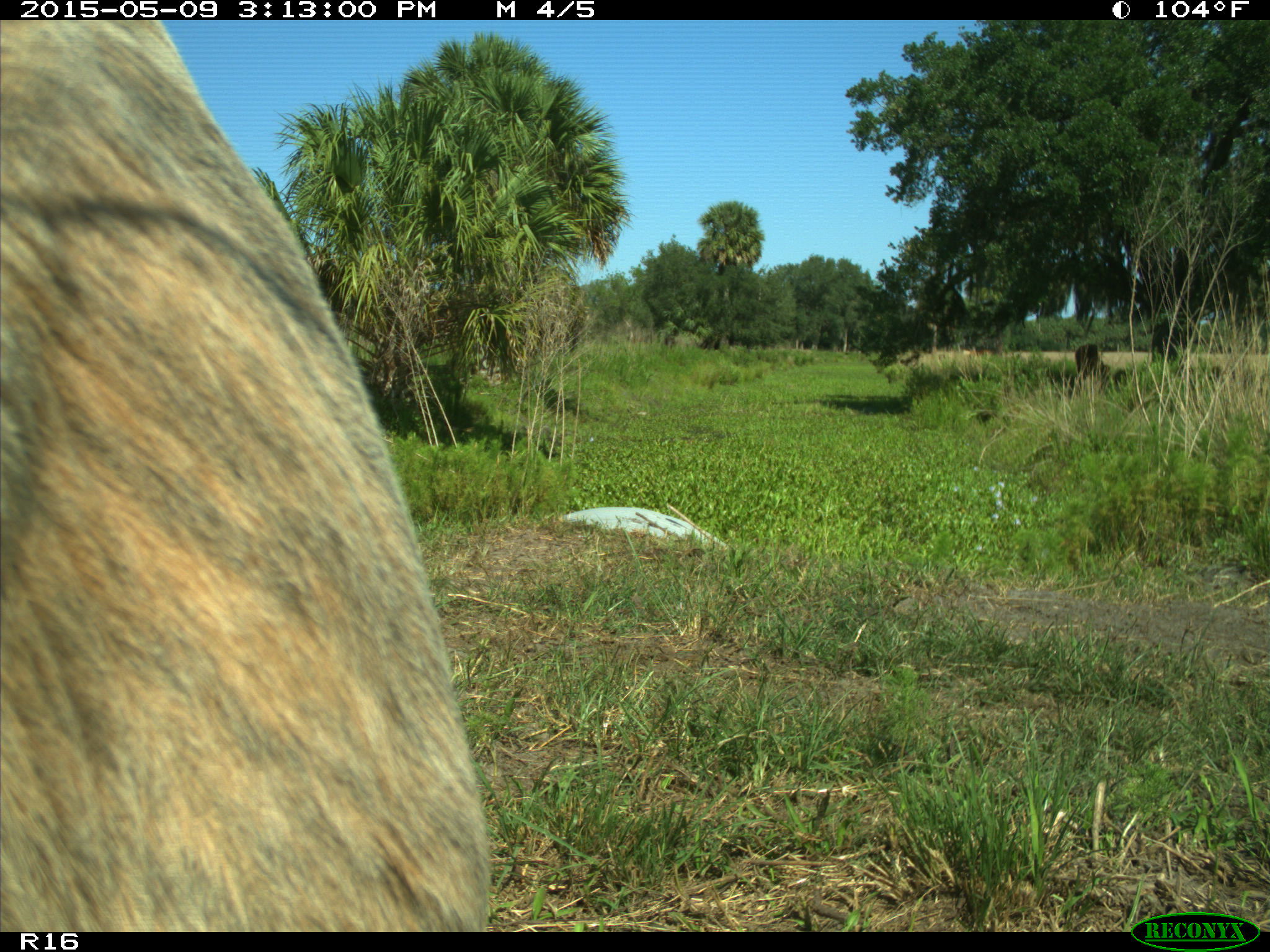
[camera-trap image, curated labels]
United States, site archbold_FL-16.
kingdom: Animalia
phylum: Chordata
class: Mammalia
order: Artiodactyla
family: Bovidae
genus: Bos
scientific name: Bos taurus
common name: domestic cow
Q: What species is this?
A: Bos taurus (domestic cow).